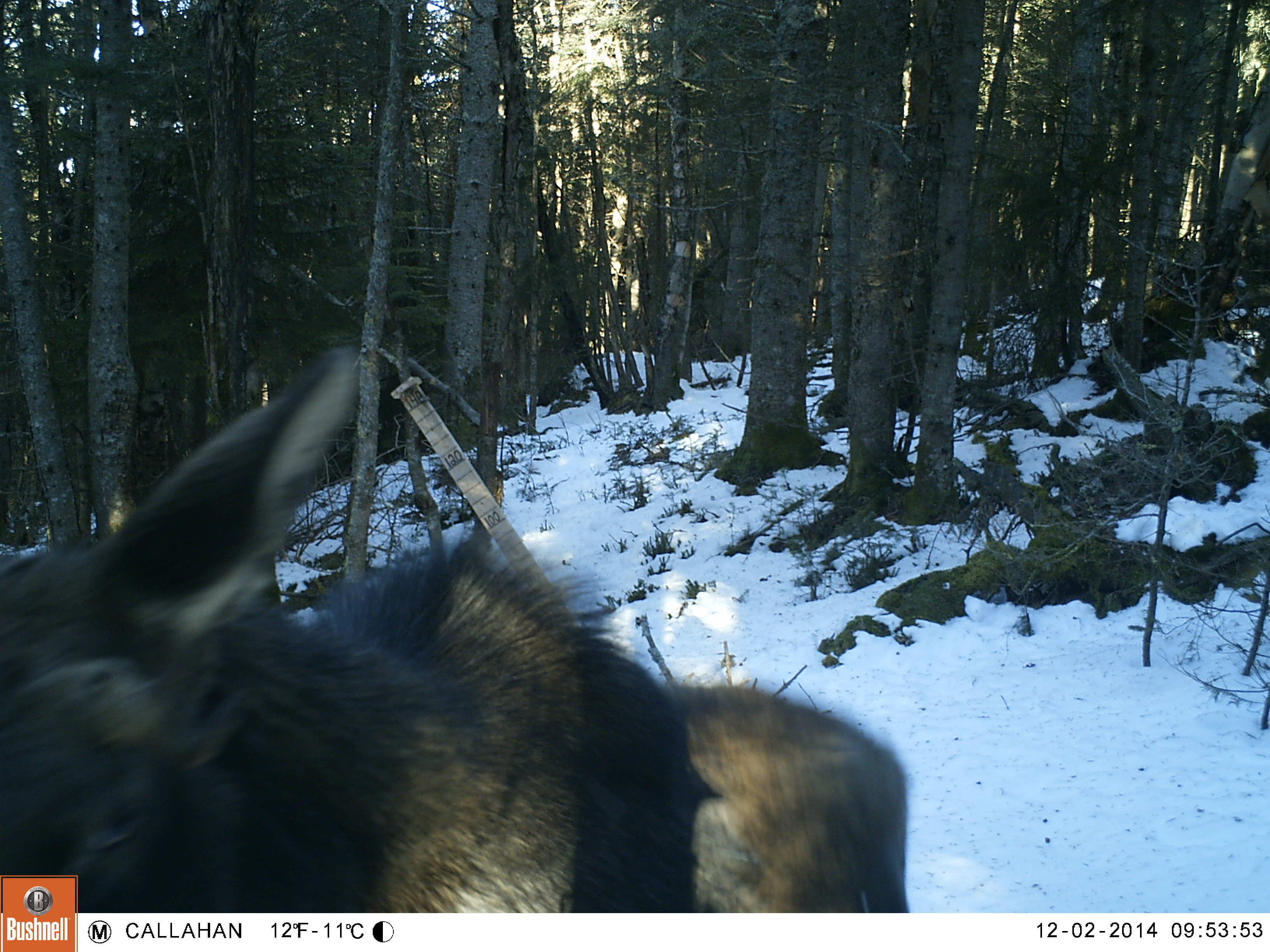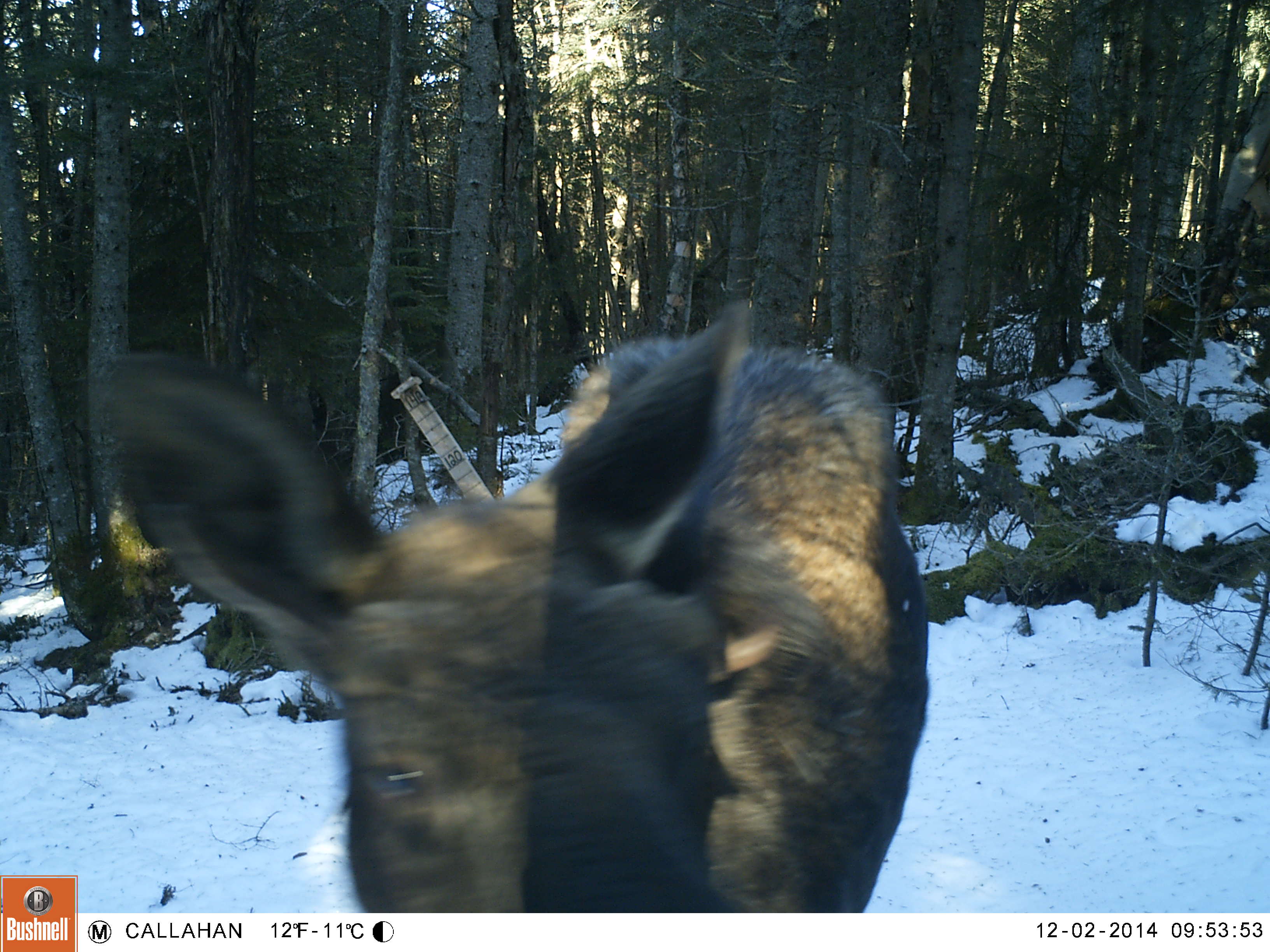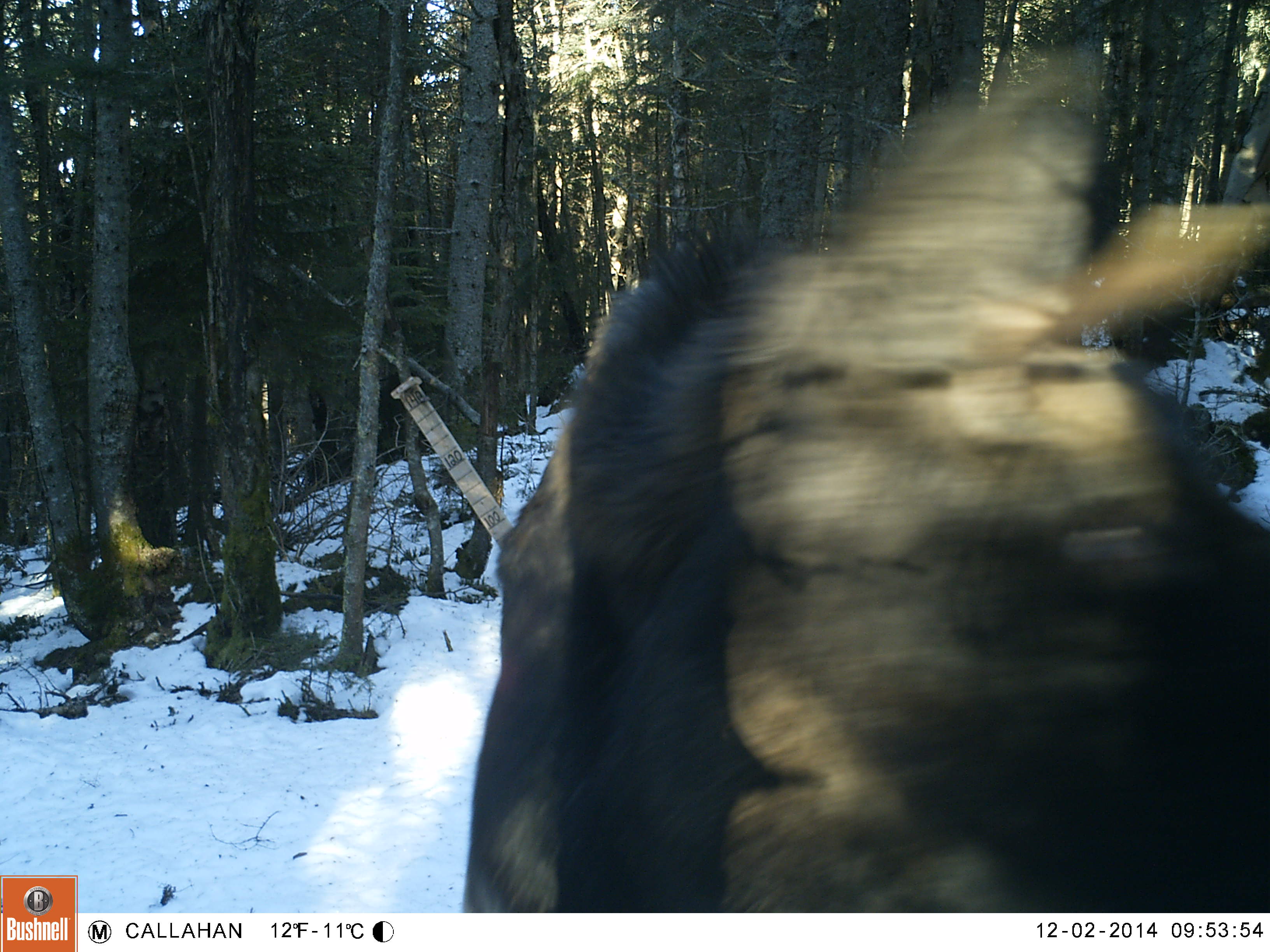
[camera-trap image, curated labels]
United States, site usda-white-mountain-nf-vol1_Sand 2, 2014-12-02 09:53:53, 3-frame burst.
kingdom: Animalia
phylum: Chordata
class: Mammalia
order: Artiodactyla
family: Cervidae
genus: Alces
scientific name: Alces alces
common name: moose